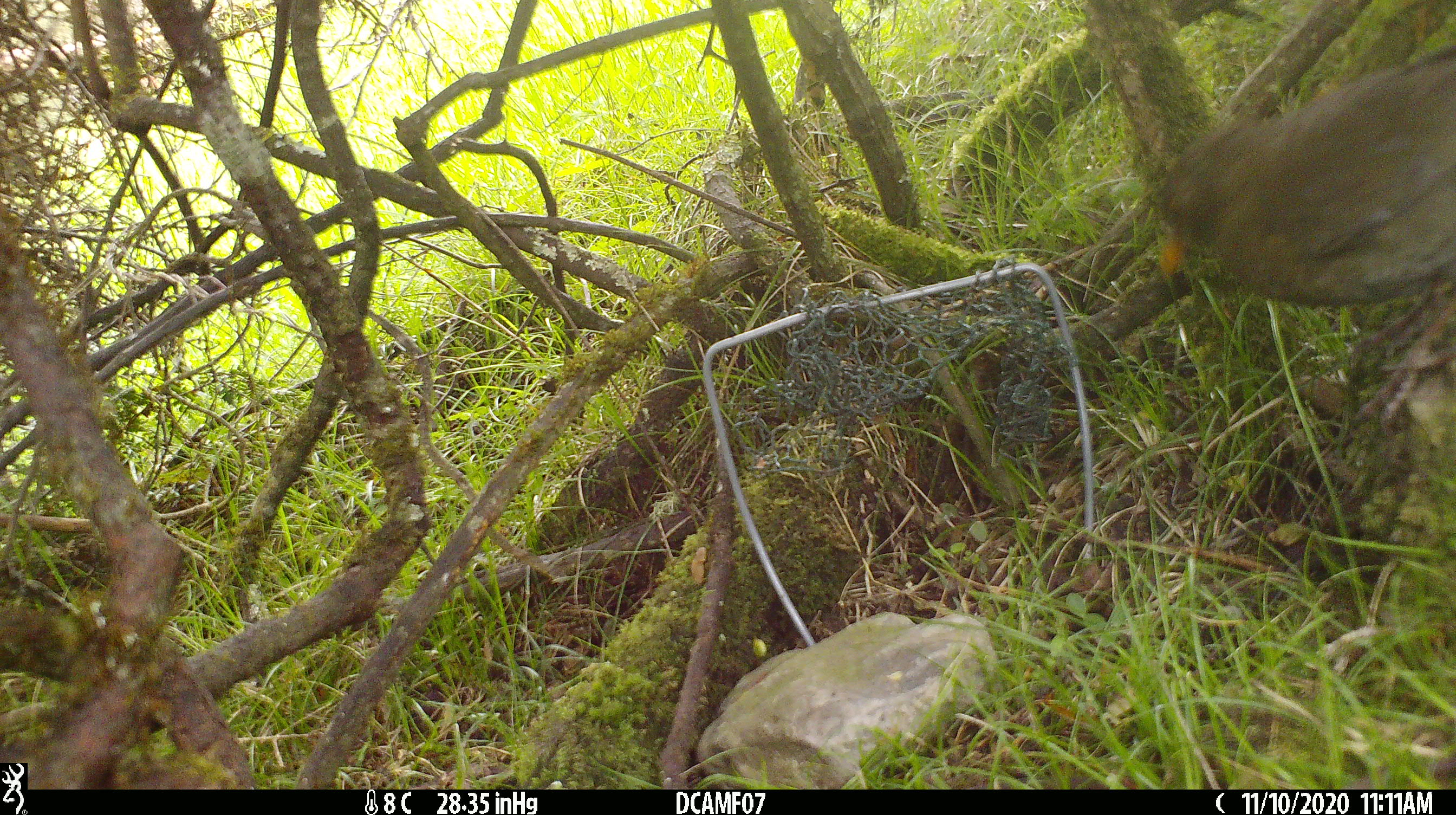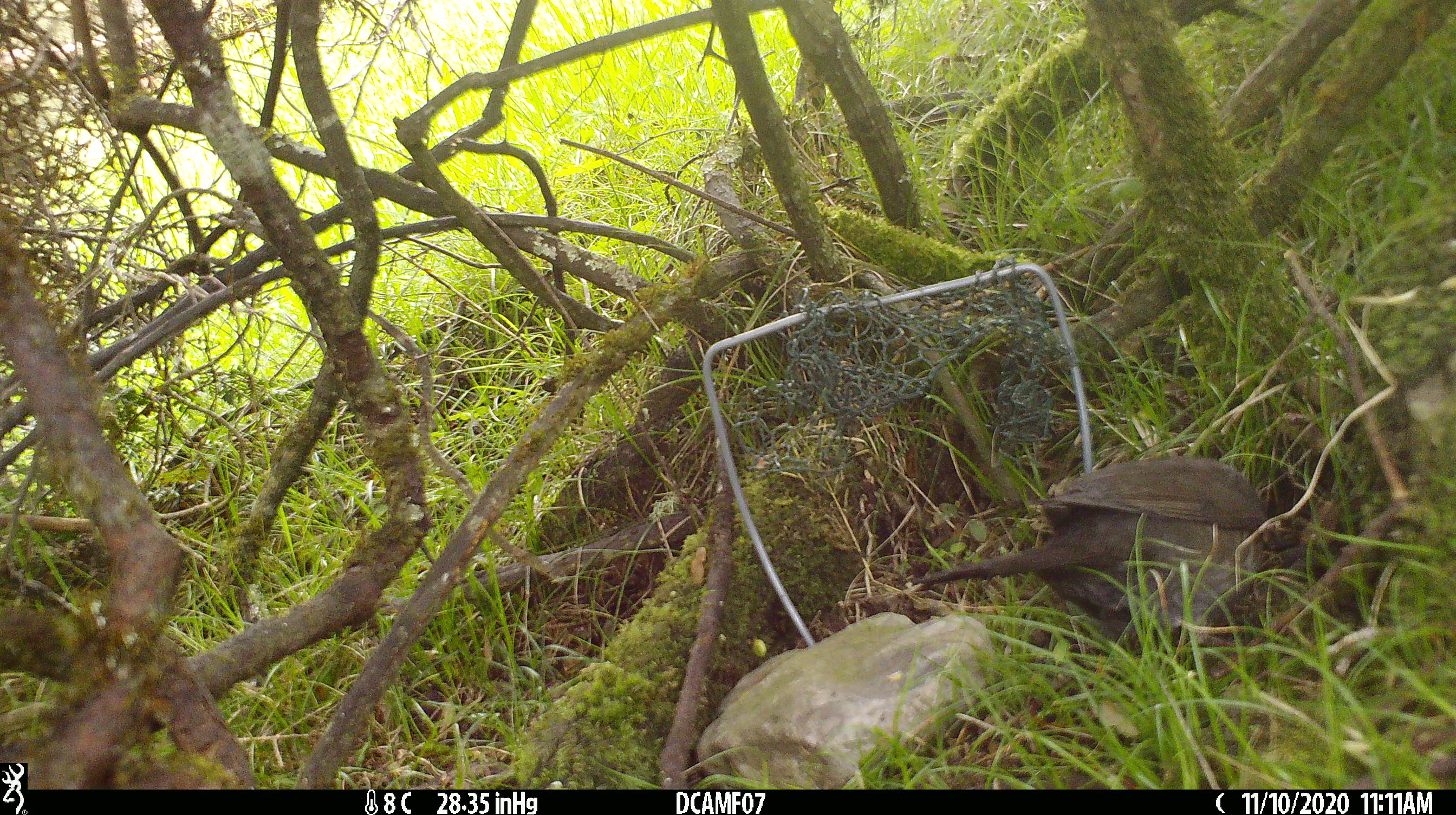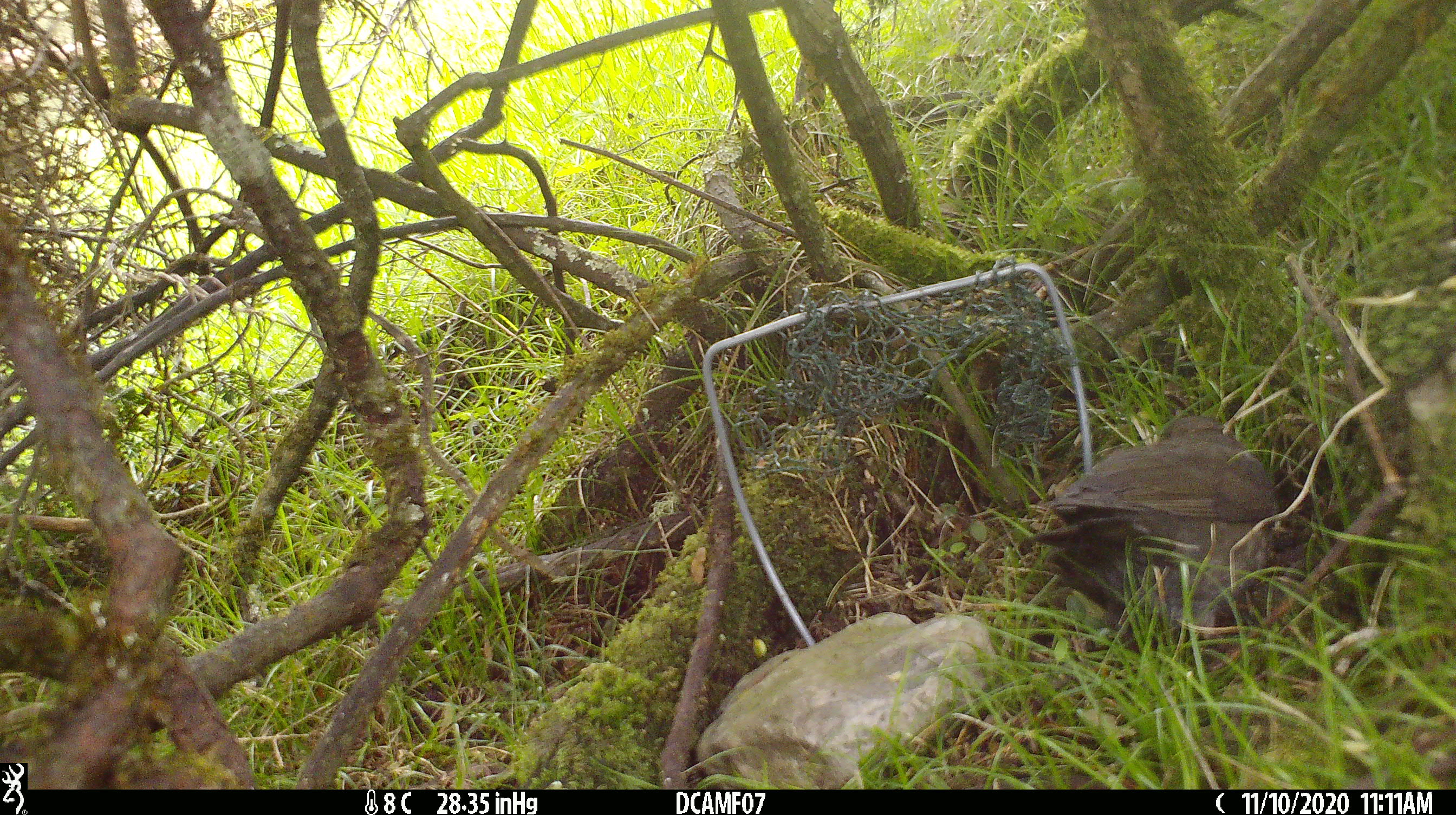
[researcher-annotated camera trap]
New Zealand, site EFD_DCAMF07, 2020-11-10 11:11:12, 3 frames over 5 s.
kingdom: Animalia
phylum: Chordata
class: Aves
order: Passeriformes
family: Turdidae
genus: Turdus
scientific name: Turdus merula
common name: eurasian blackbird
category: blackbird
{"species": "blackbird (eurasian blackbird) (Turdus merula)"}